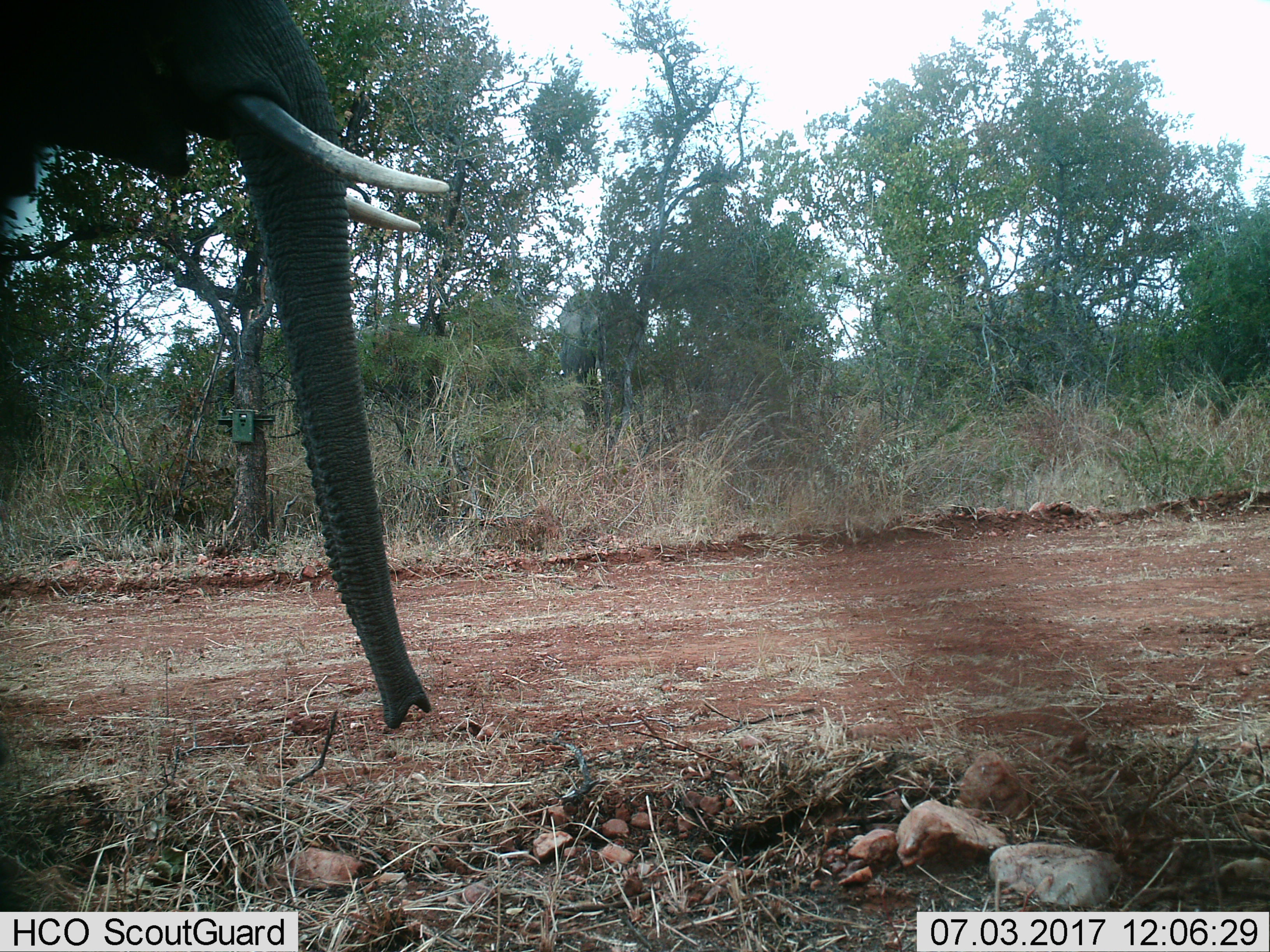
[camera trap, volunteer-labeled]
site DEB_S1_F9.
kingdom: Animalia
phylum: Chordata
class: Mammalia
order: Proboscidea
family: Elephantidae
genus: Loxodonta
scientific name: Loxodonta africana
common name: african bush elephant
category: elephant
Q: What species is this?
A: Elephant (african bush elephant) (Loxodonta africana).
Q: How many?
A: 1.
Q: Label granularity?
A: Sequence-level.